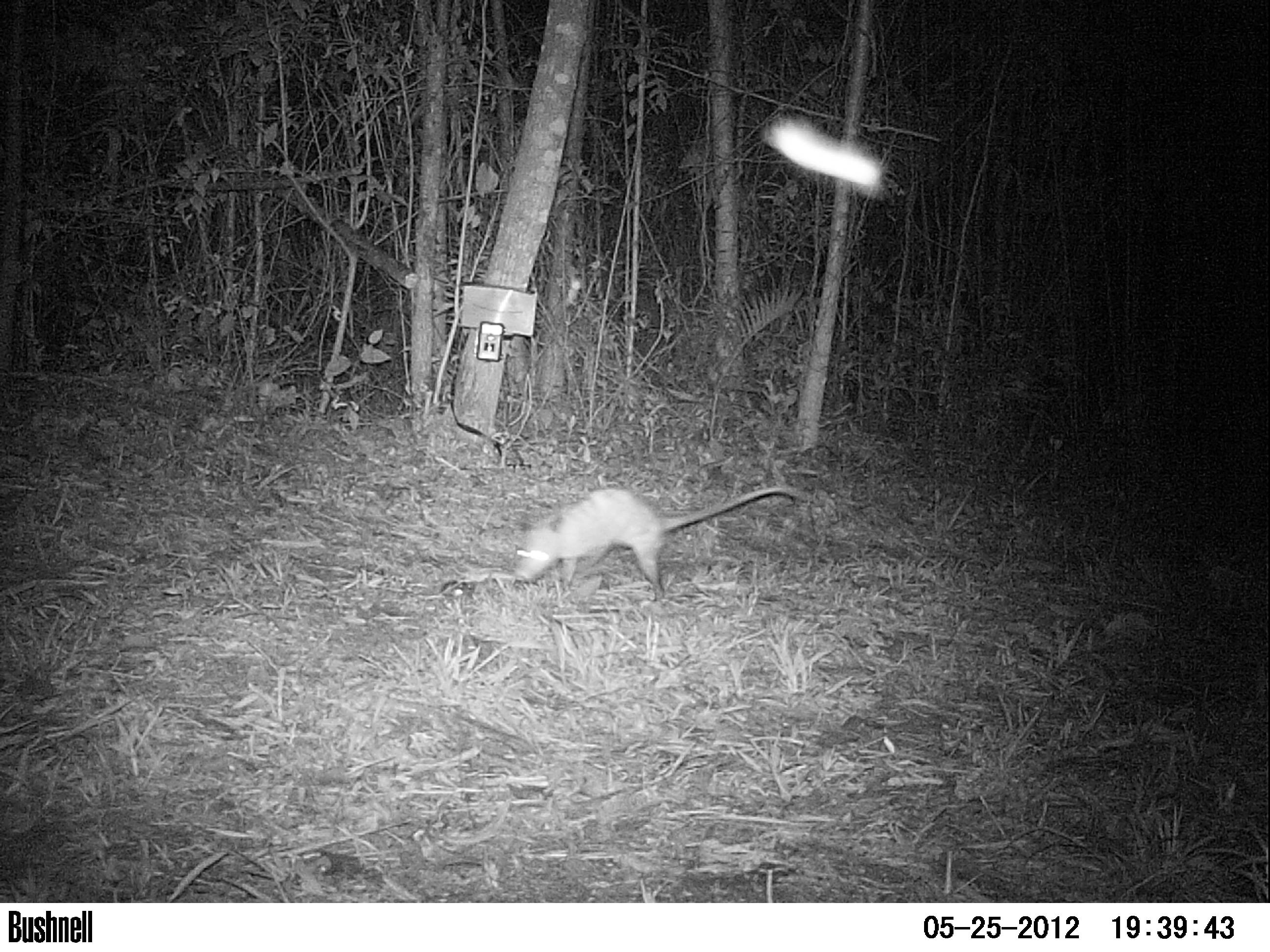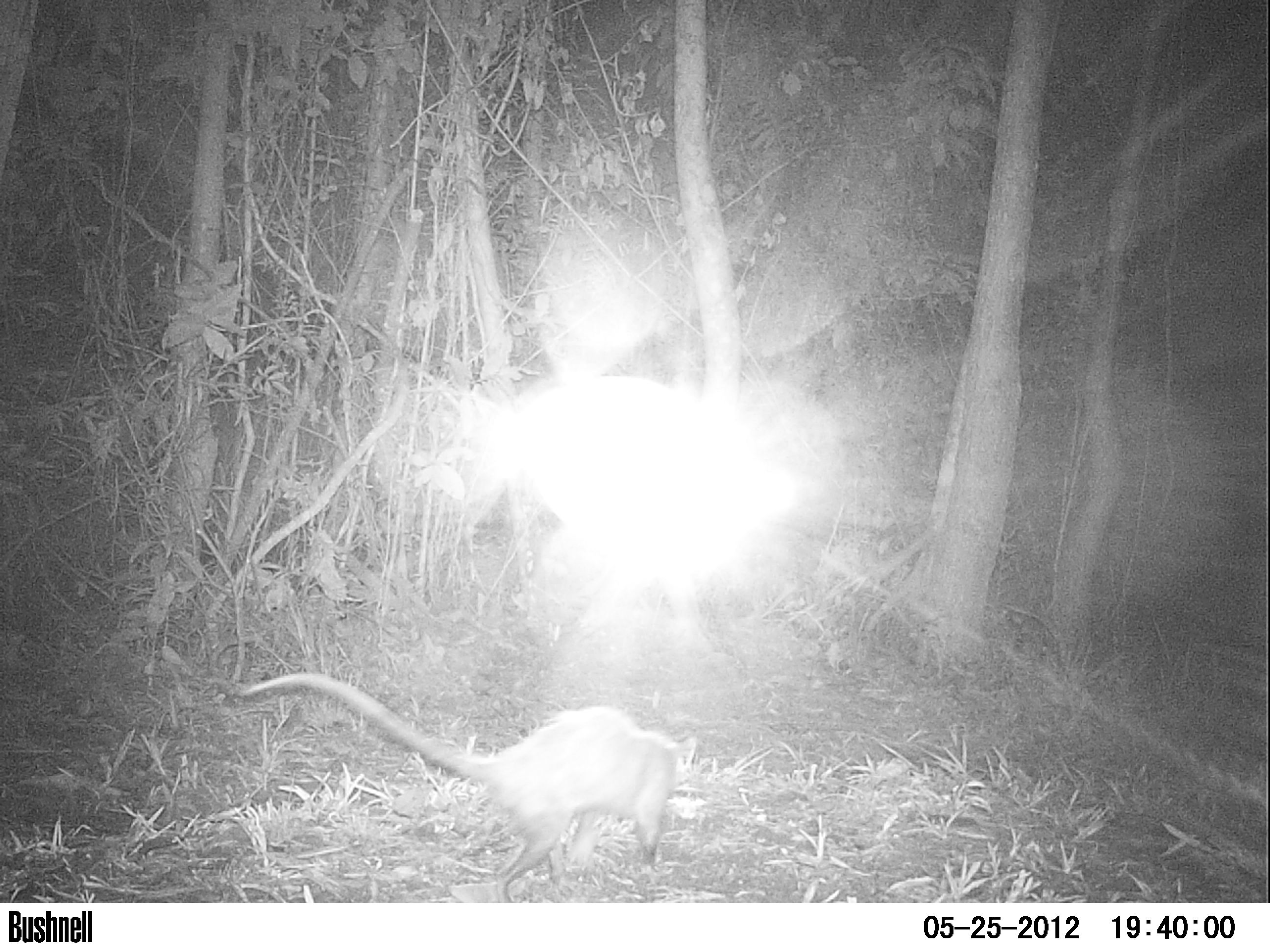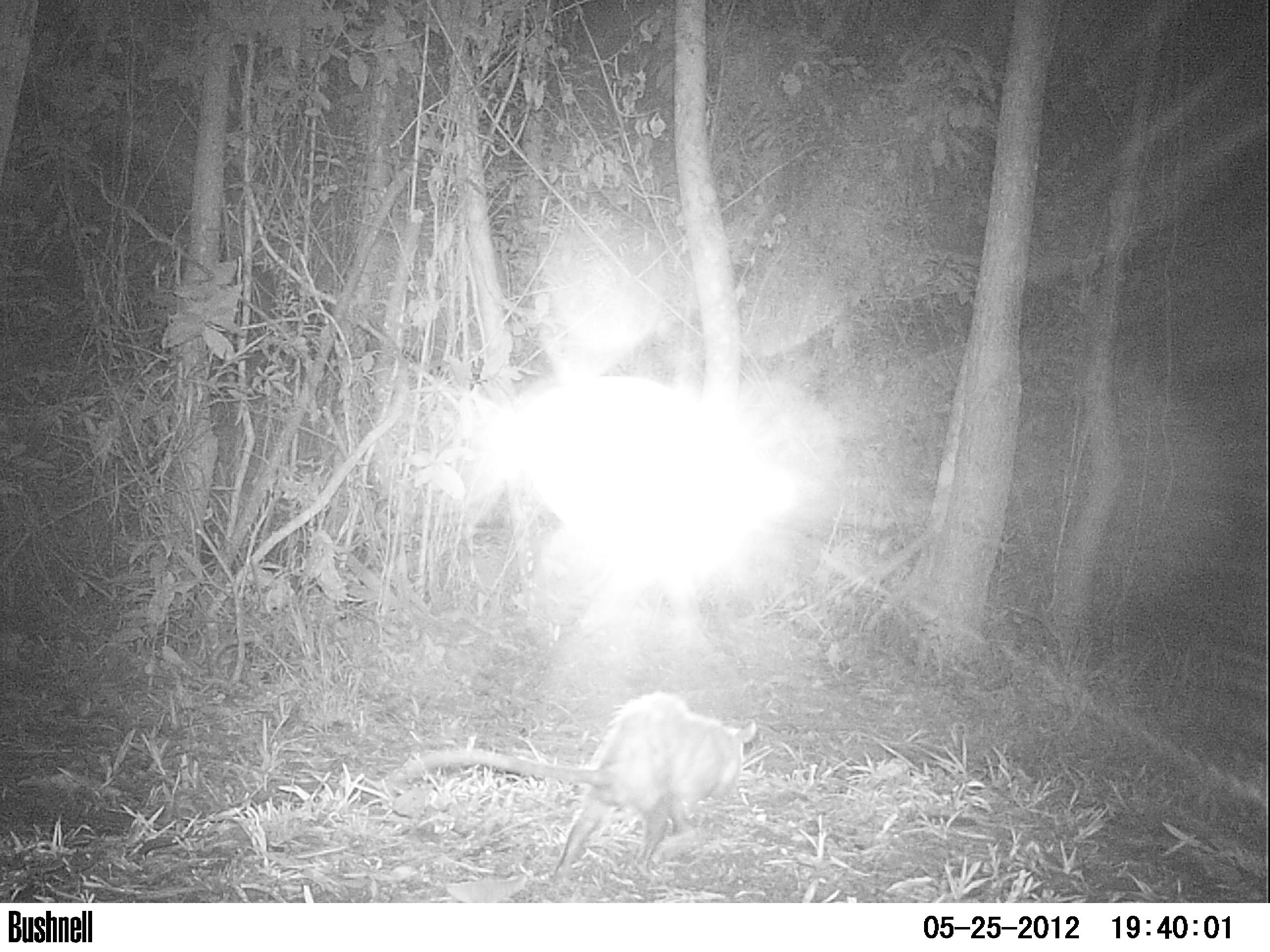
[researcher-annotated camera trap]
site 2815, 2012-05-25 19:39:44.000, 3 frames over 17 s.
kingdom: Animalia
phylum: Chordata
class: Mammalia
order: Didelphimorphia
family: Didelphidae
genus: Didelphis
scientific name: Didelphis virginiana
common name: virginia opossum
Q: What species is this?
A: Didelphis virginiana (virginia opossum).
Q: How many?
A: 1.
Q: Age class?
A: Adult.